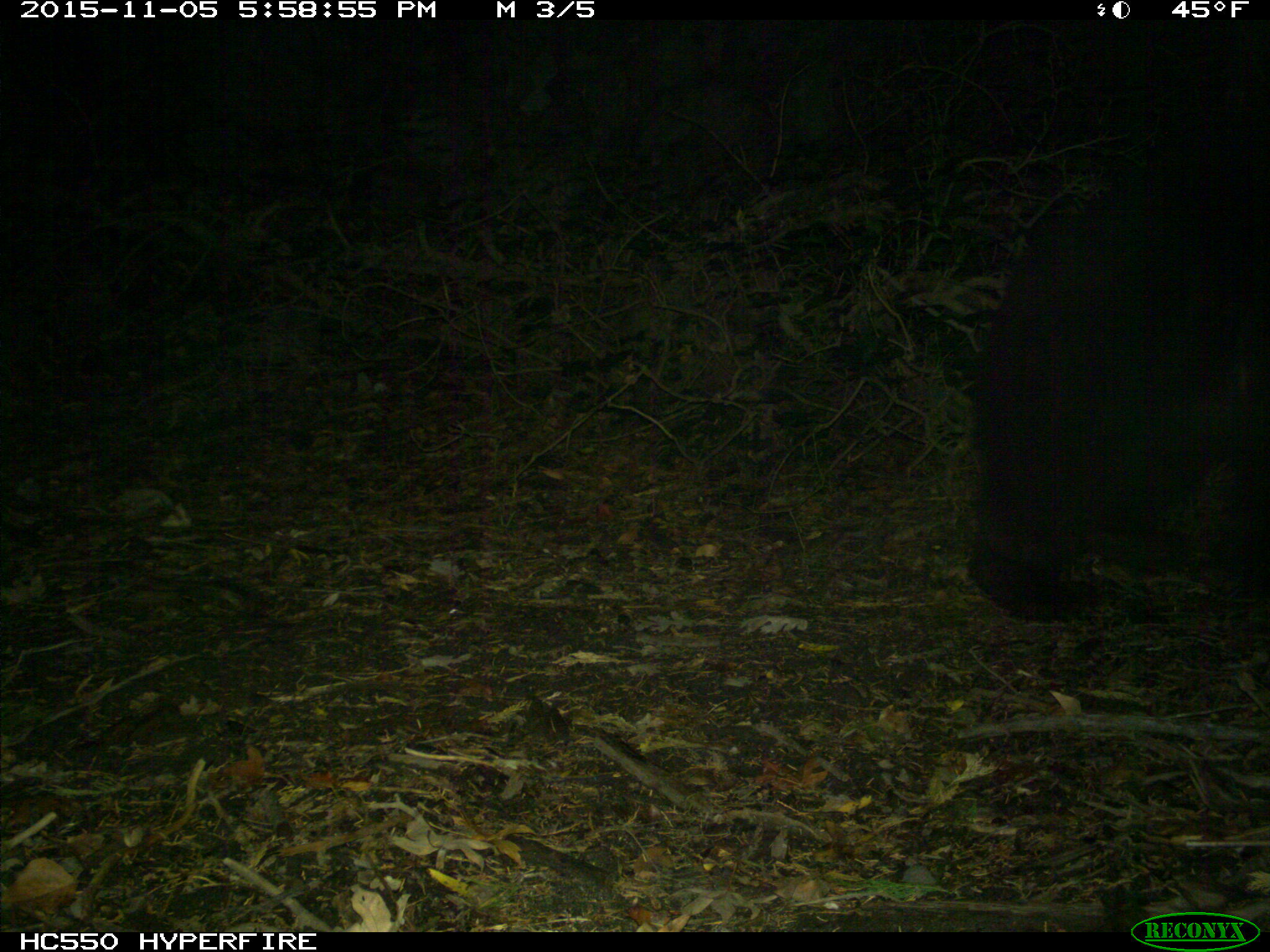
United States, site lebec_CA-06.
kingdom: Animalia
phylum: Chordata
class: Mammalia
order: Carnivora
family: Ursidae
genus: Ursus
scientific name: Ursus americanus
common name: american black bear